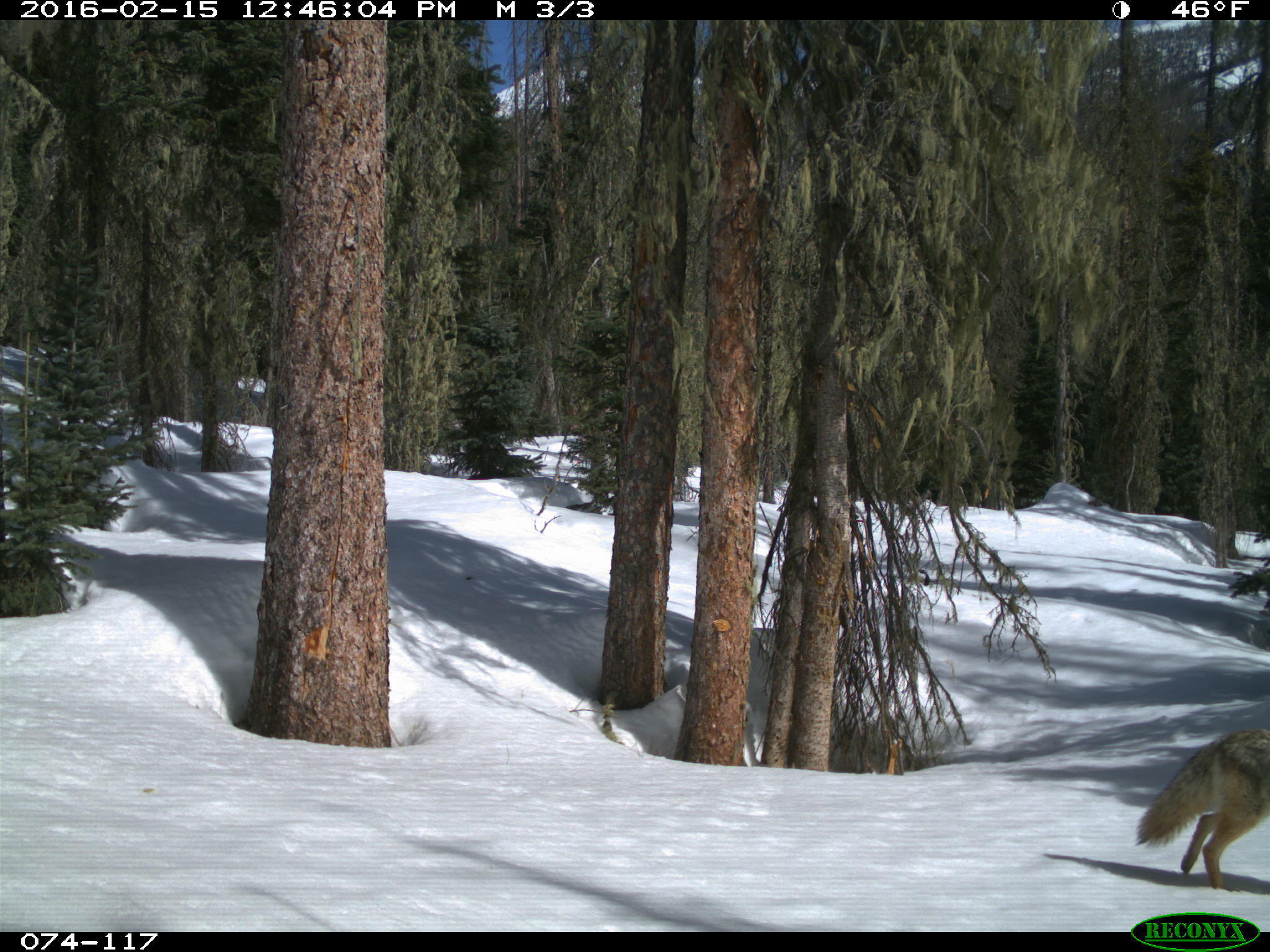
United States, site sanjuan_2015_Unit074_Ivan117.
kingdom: Animalia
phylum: Chordata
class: Mammalia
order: Carnivora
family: Canidae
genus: Canis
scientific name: Canis latrans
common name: coyote